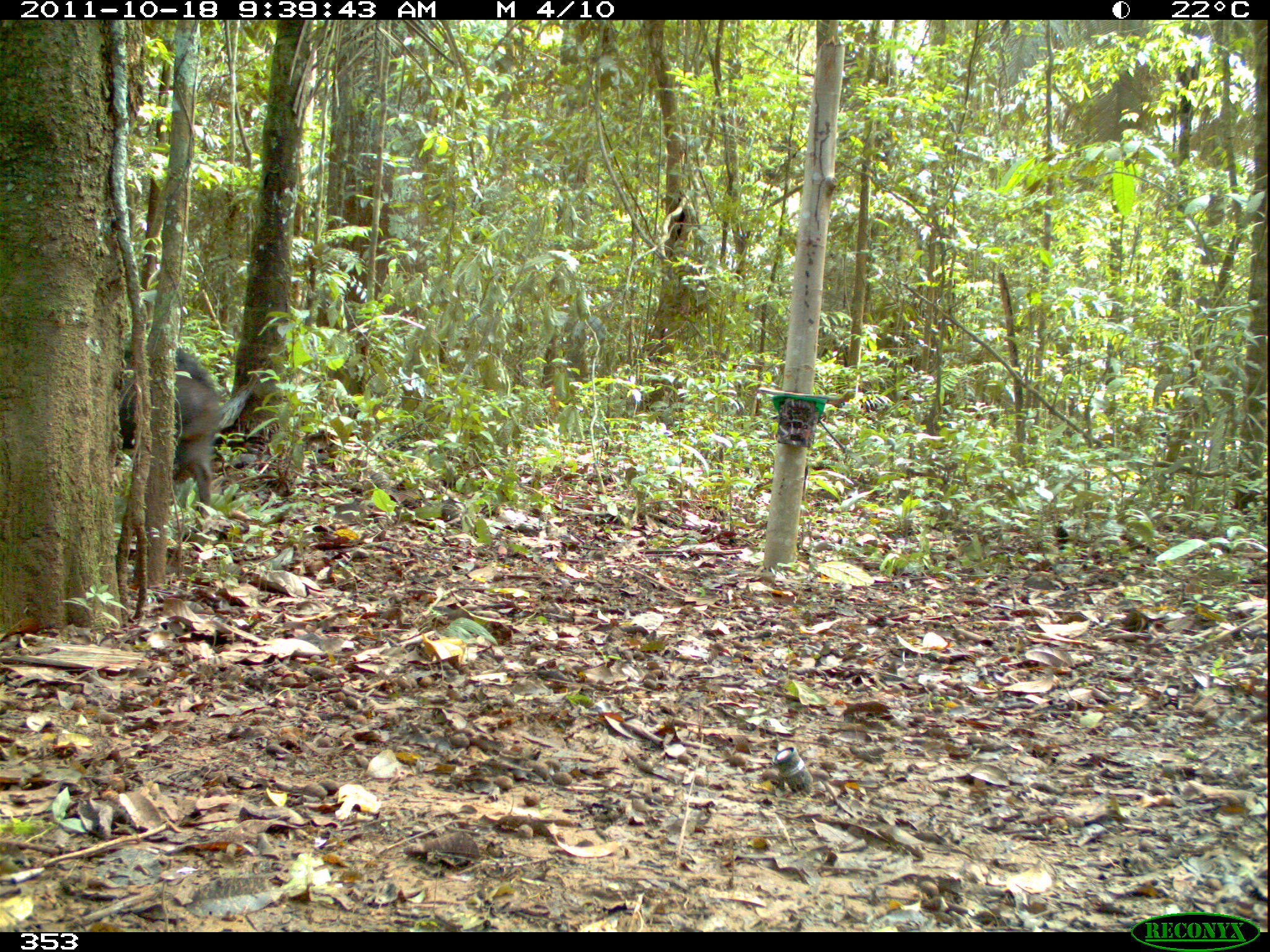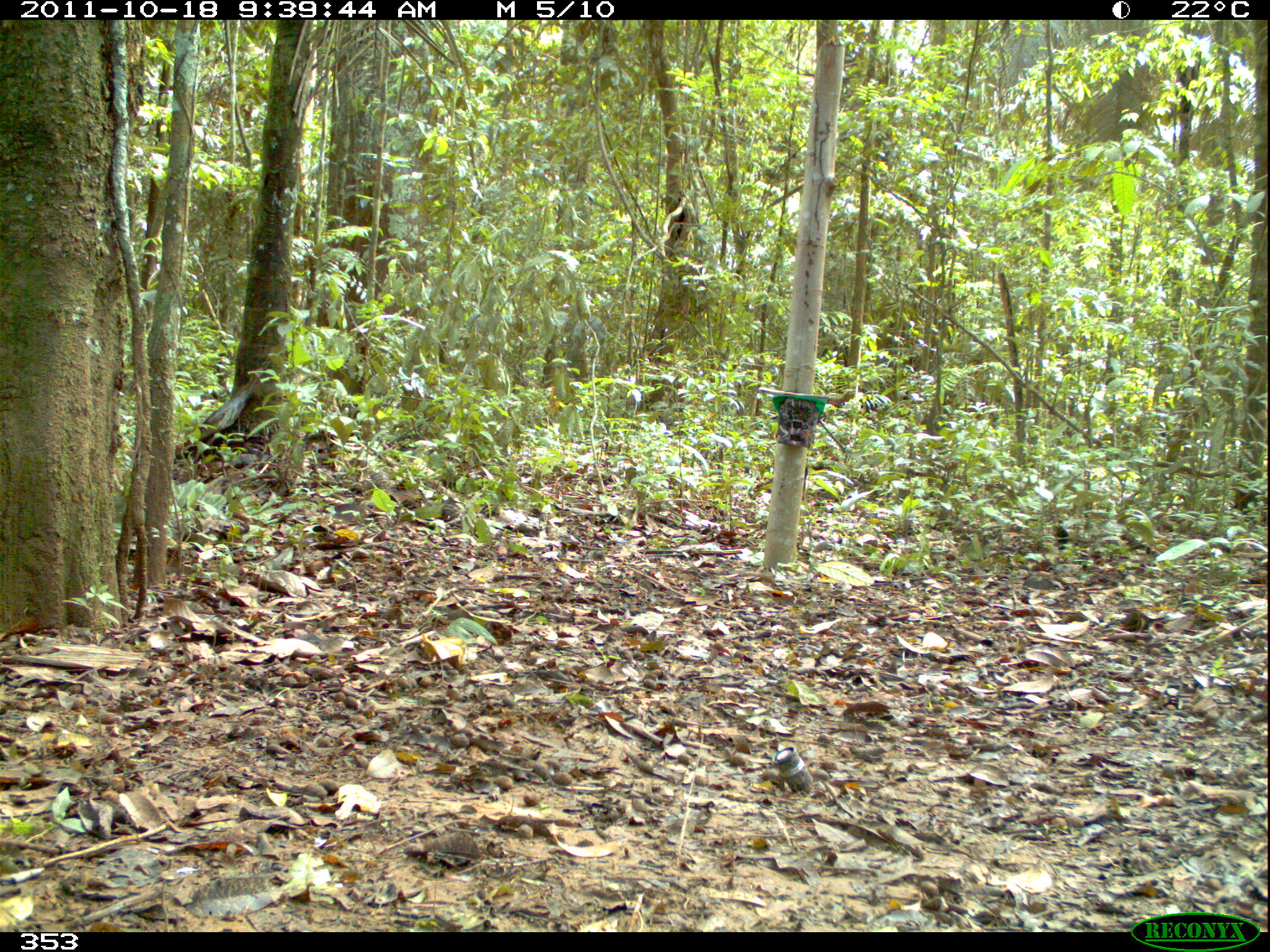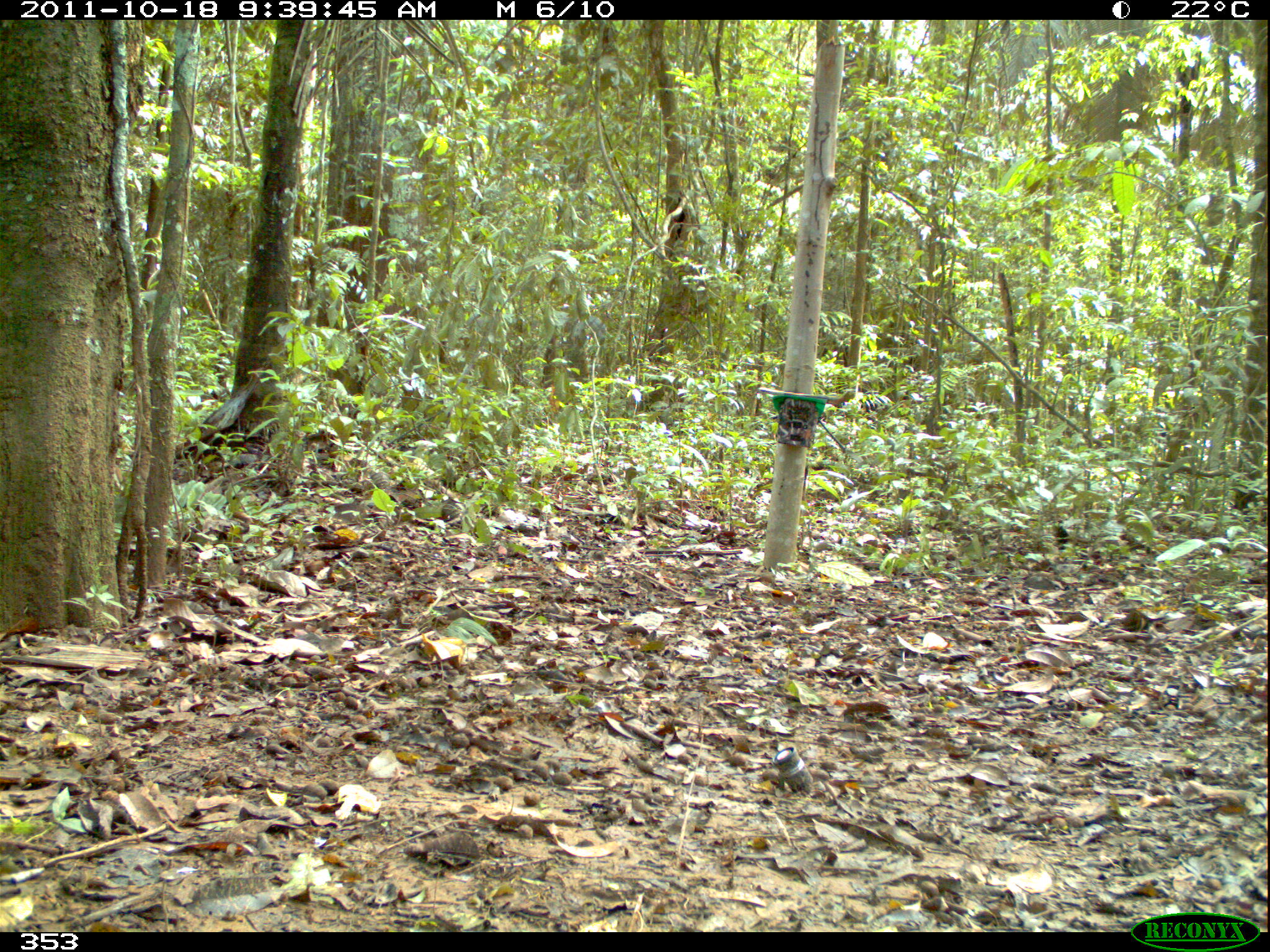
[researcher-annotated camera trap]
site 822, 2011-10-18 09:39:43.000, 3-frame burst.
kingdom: Animalia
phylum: Chordata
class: Mammalia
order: Artiodactyla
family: Tayassuidae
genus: Tayassu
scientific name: Tayassu pecari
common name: white-lipped peccary